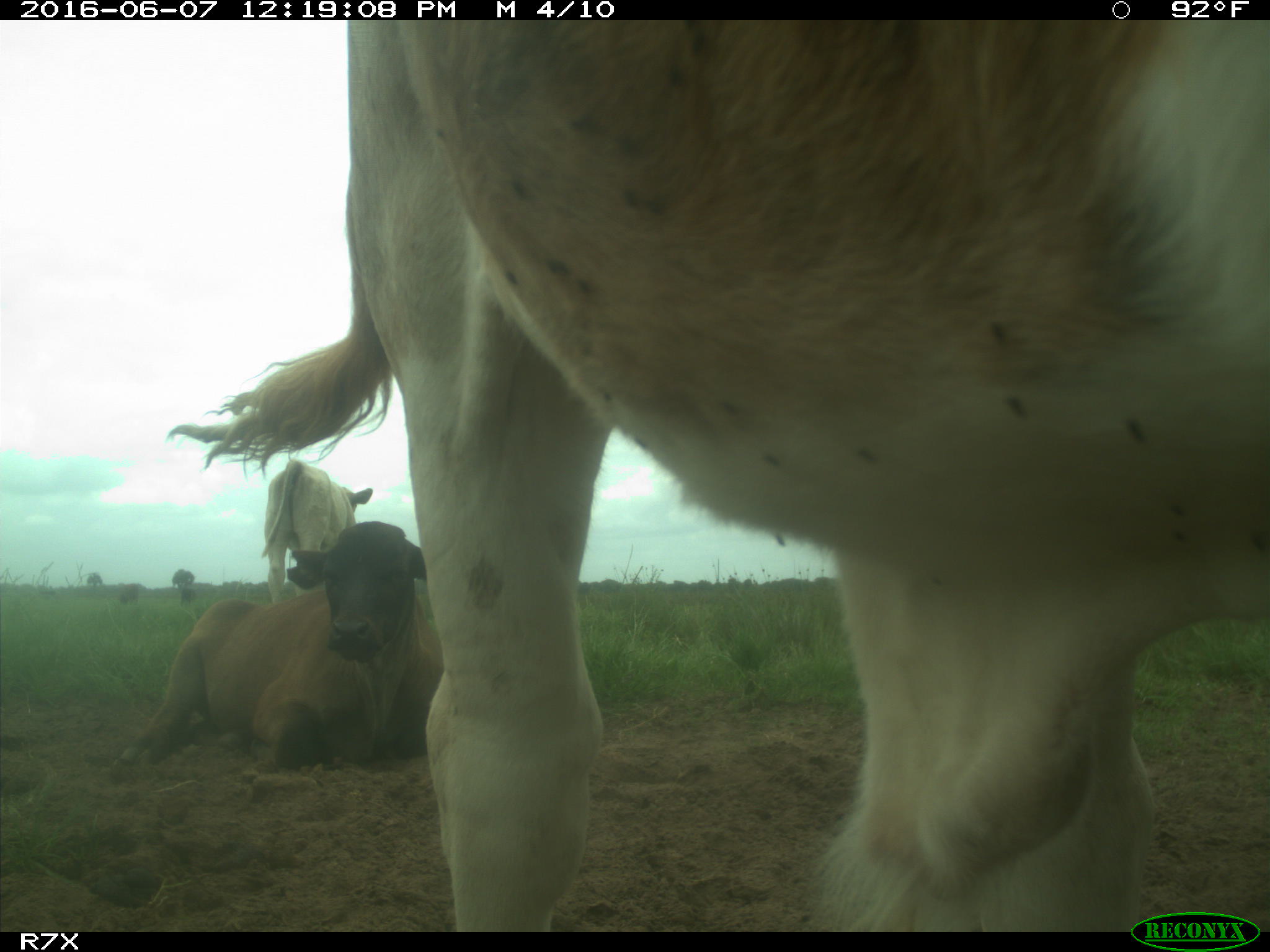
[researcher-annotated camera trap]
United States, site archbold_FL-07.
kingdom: Animalia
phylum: Chordata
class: Mammalia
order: Artiodactyla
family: Bovidae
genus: Bos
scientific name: Bos taurus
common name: domestic cow